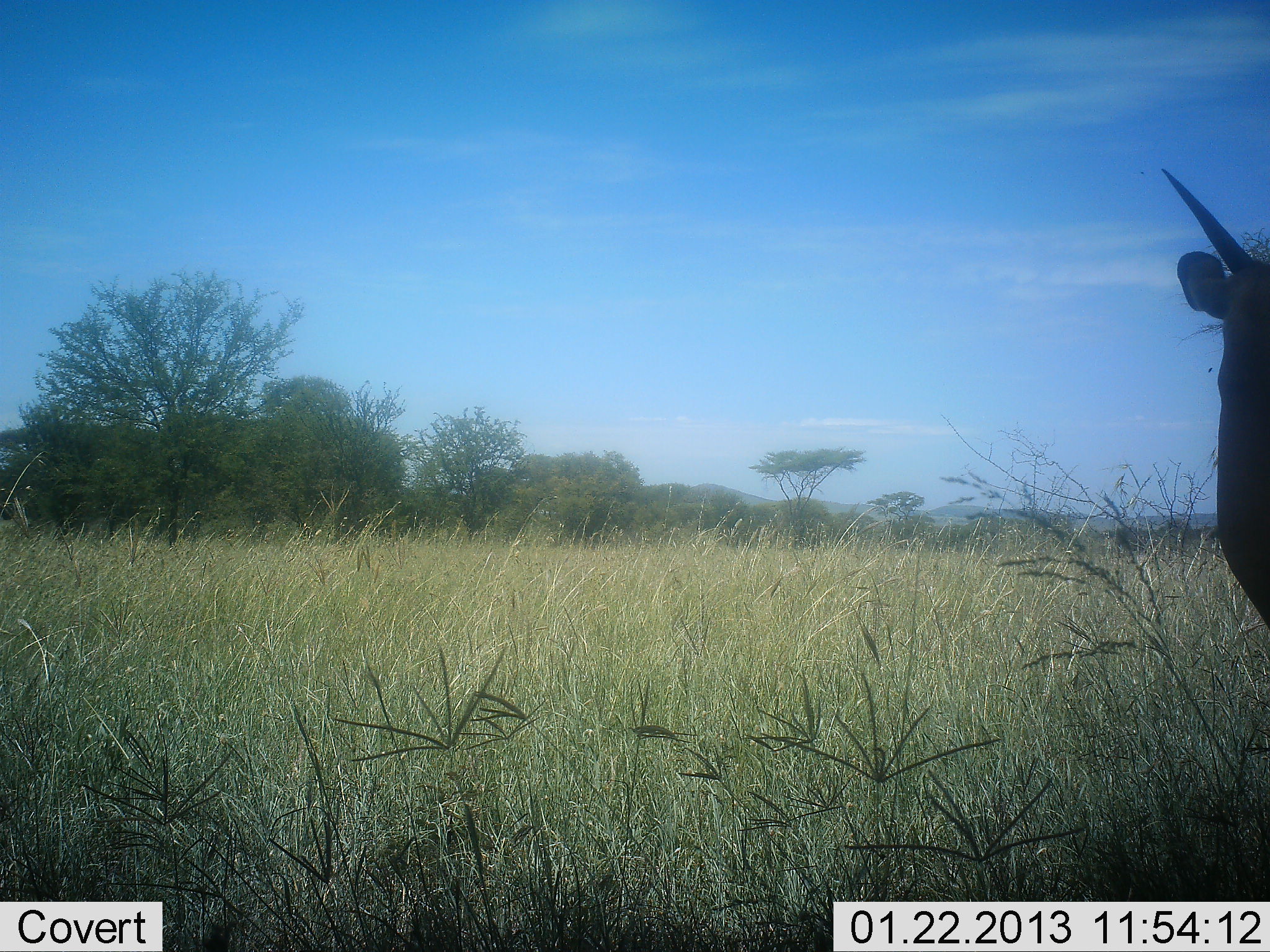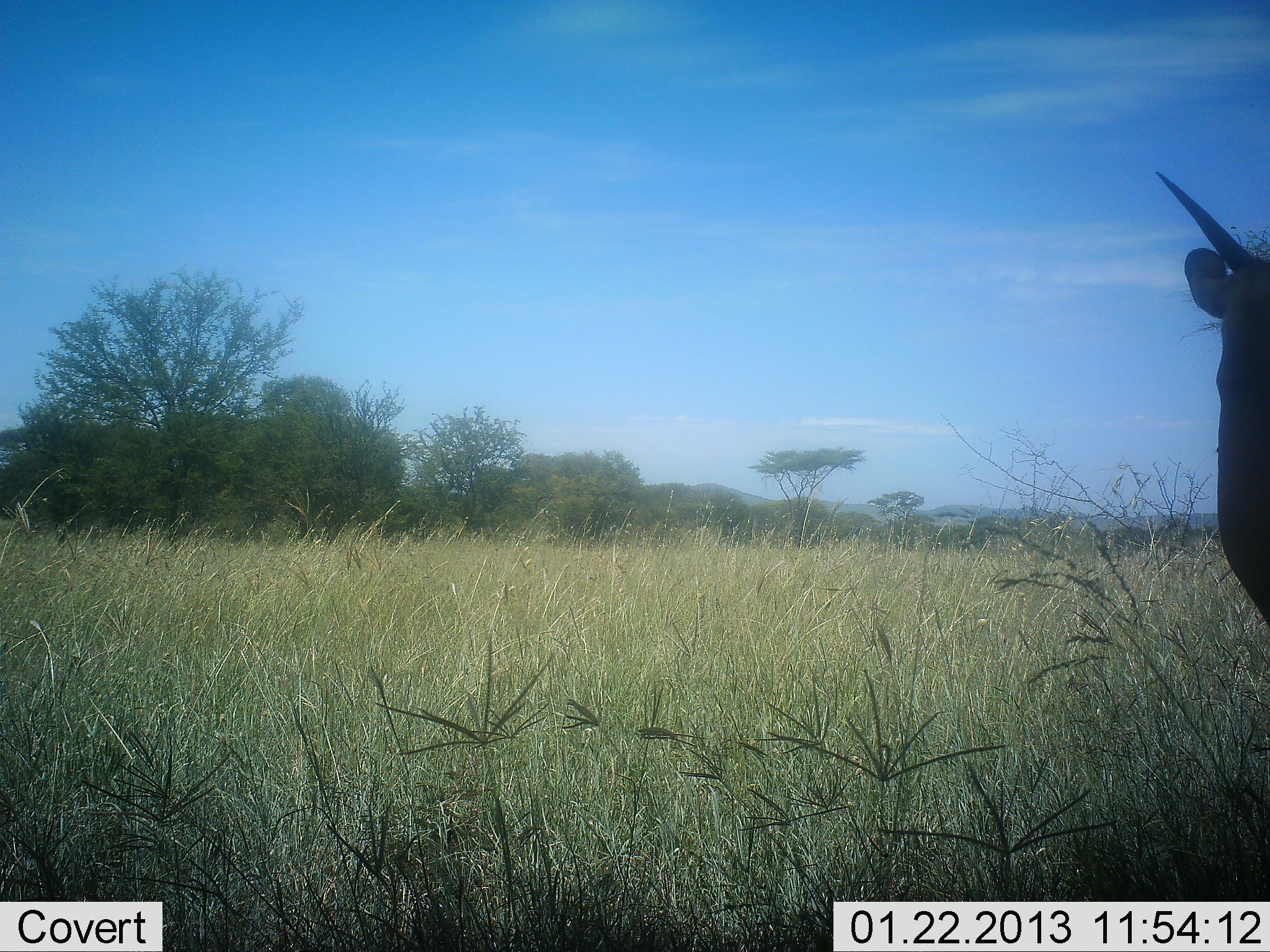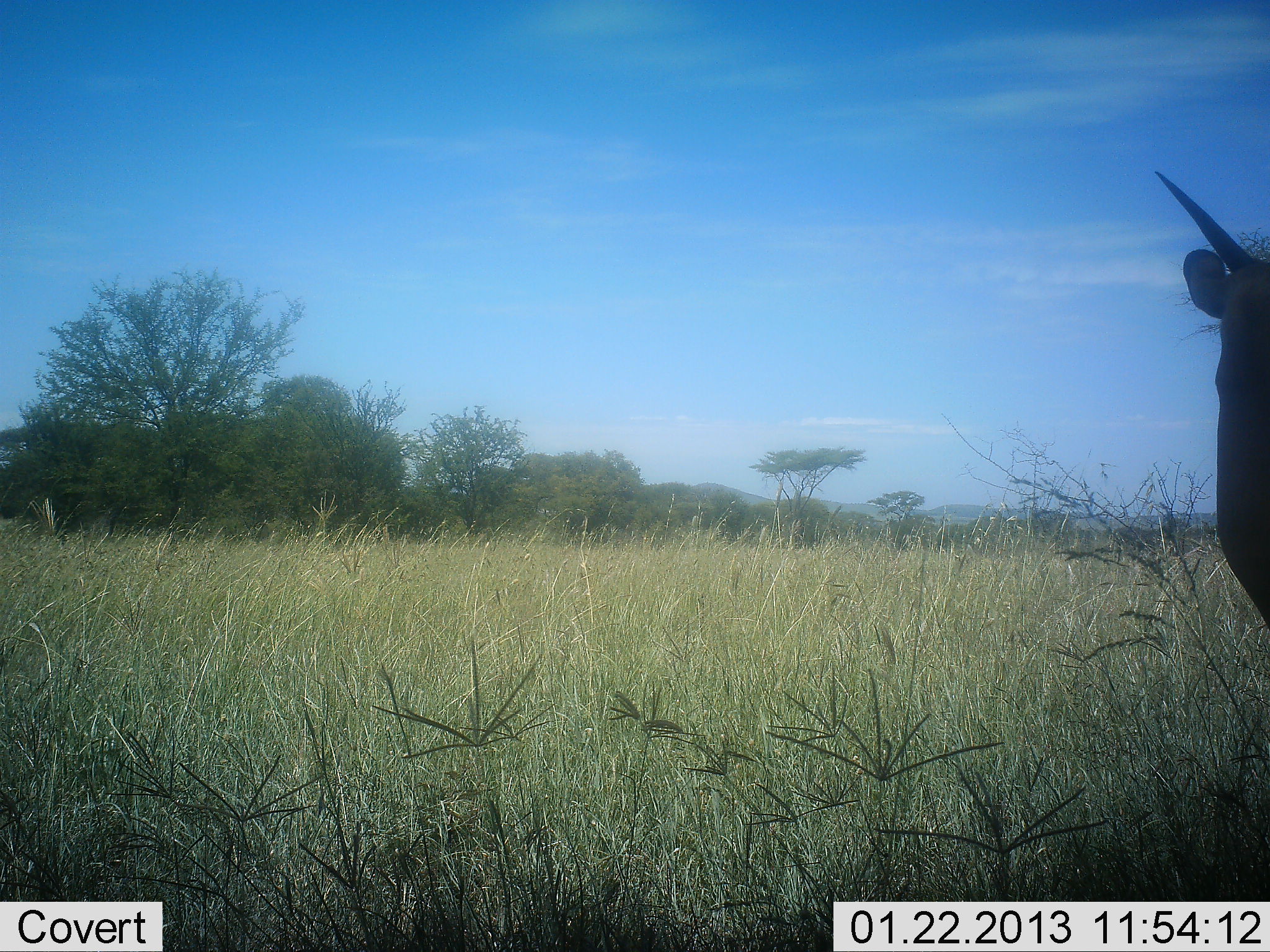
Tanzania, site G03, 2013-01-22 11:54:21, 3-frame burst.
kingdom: Animalia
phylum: Chordata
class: Mammalia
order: Artiodactyla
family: Bovidae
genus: Tragelaphus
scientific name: Tragelaphus scriptus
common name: bushbuck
Bushbuck (Tragelaphus scriptus), count 1. Behavior (volunteer vote fractions): standing 100%, resting 0%, moving 0%, interacting 0%. Young present (vote fraction): 0%. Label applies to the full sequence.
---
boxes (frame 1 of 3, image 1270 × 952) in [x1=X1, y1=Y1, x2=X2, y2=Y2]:
animal: [x1=1160, y1=168, x2=1270, y2=634]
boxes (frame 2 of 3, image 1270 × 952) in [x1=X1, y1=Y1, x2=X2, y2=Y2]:
animal: [x1=1153, y1=170, x2=1270, y2=630]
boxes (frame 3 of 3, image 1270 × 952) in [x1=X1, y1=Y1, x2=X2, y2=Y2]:
animal: [x1=1151, y1=168, x2=1270, y2=630]